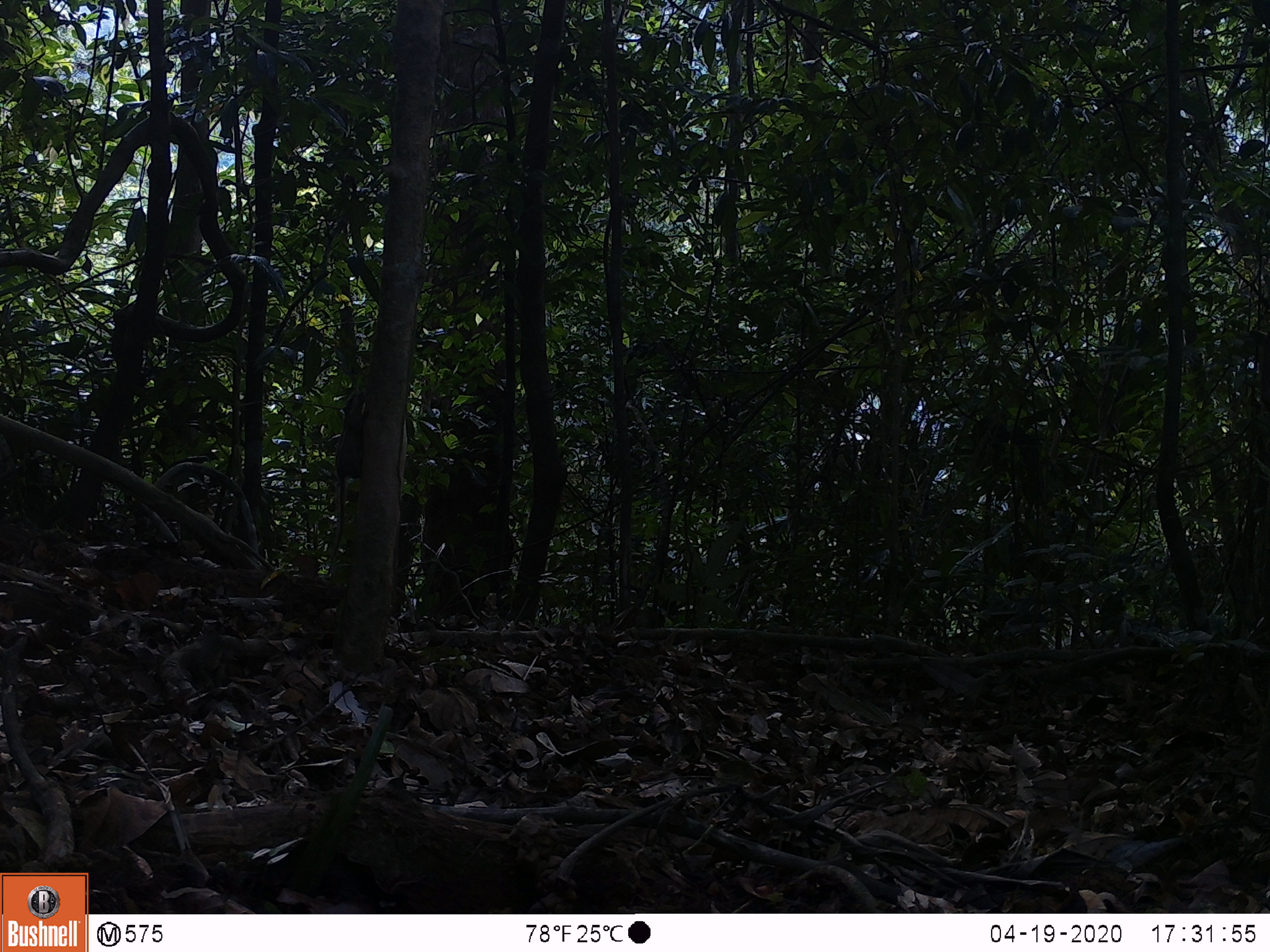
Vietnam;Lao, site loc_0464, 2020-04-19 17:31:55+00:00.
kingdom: Animalia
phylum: Chordata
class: Mammalia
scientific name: Mammalia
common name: mammal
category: unidentified small mammal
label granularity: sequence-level